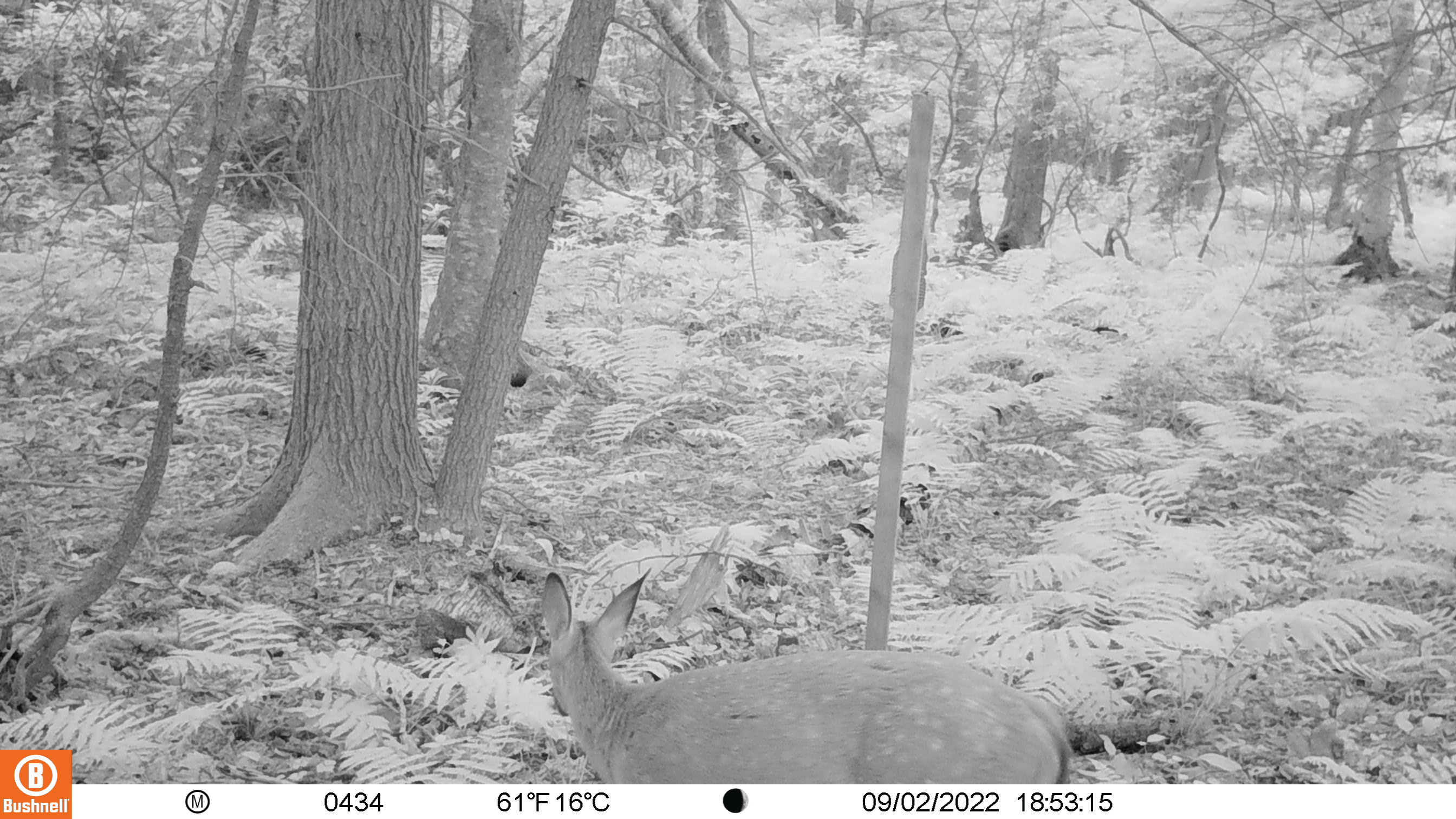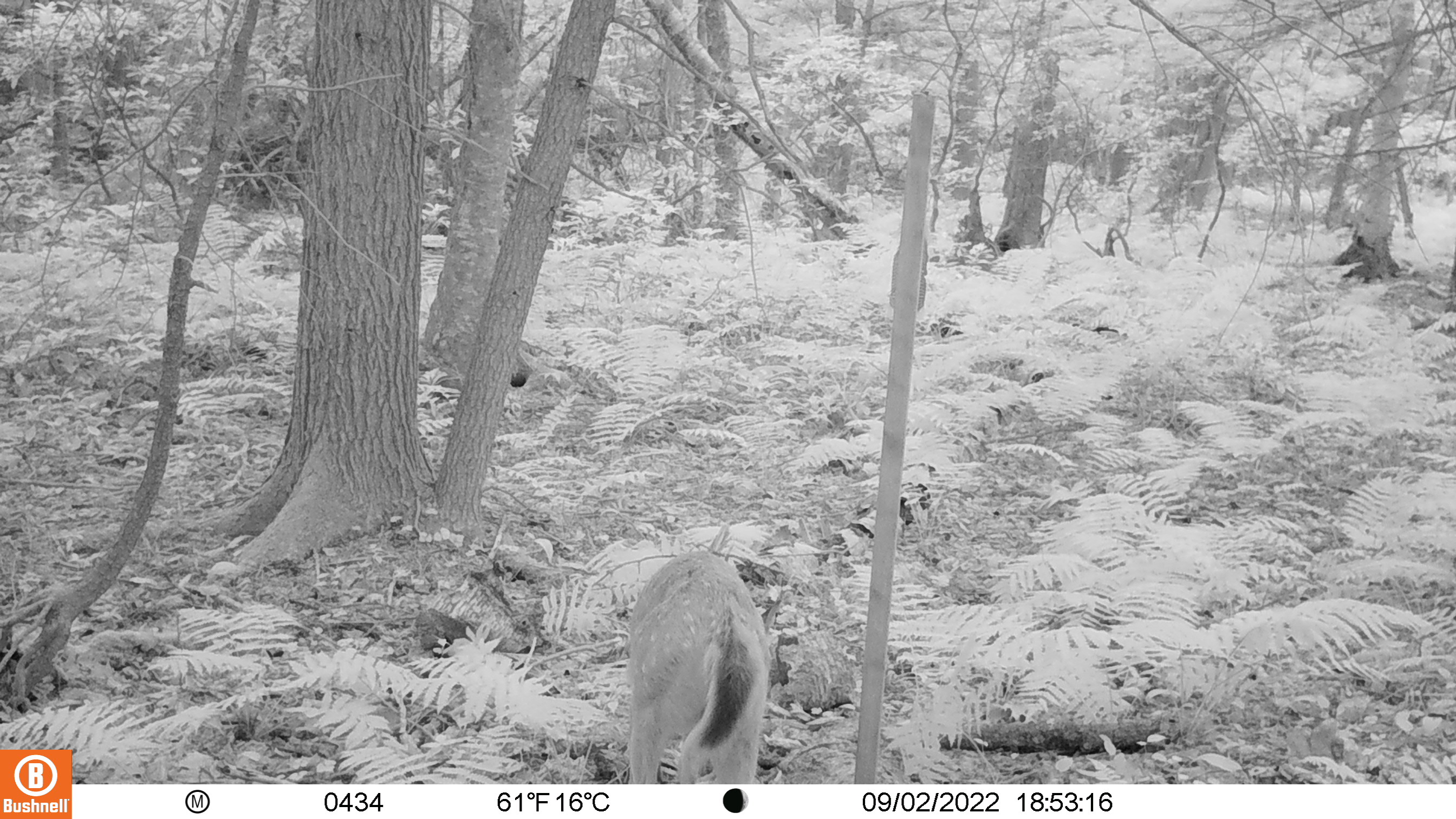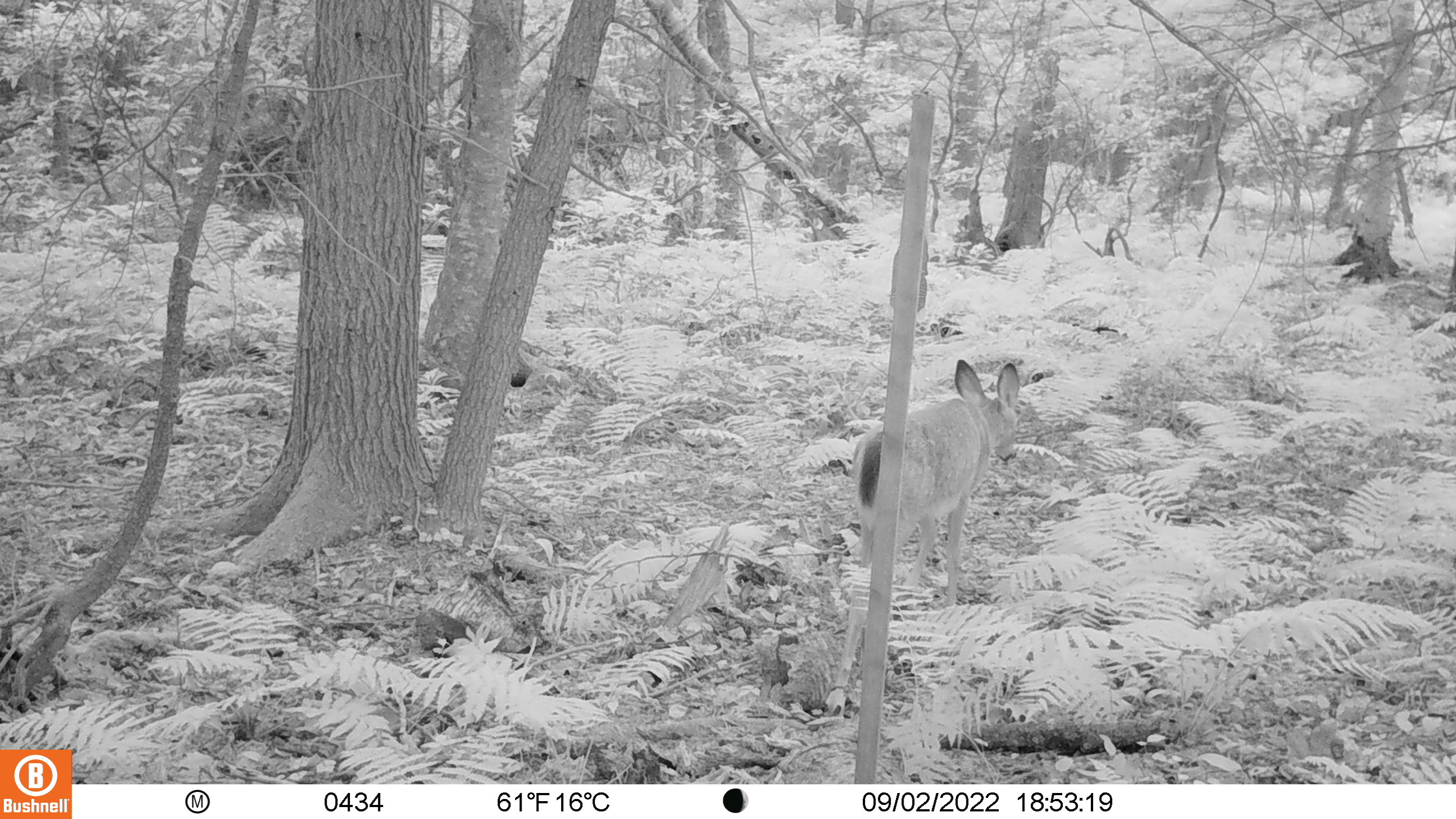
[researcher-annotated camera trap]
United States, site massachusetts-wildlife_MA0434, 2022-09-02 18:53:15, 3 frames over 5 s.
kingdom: Animalia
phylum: Chordata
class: Mammalia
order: Artiodactyla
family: Cervidae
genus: Odocoileus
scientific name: Odocoileus virginianus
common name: white-tailed deer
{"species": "white-tailed deer (Odocoileus virginianus)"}